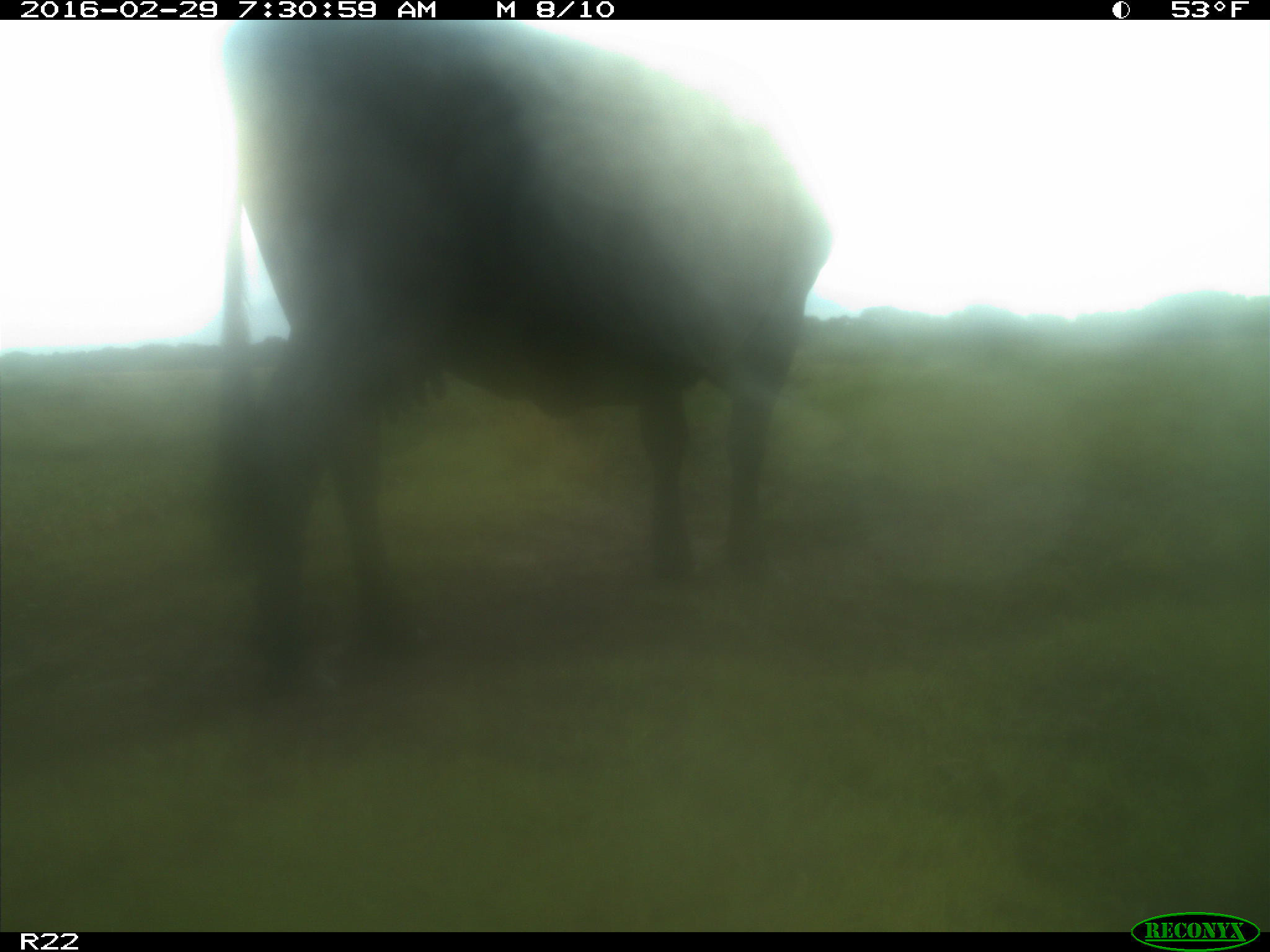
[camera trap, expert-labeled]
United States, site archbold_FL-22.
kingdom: Animalia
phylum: Chordata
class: Mammalia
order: Artiodactyla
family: Bovidae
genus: Bos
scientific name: Bos taurus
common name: domestic cow